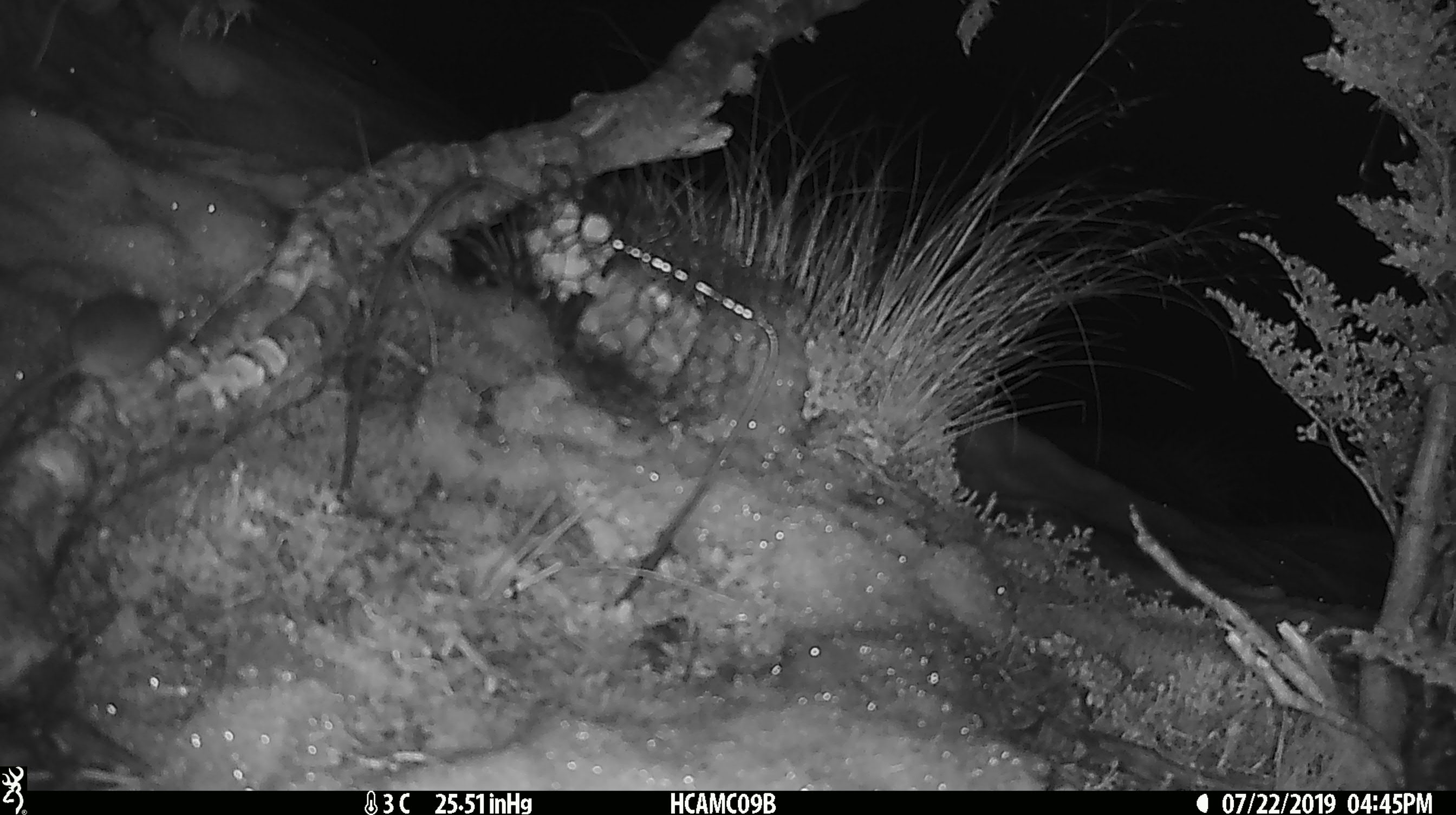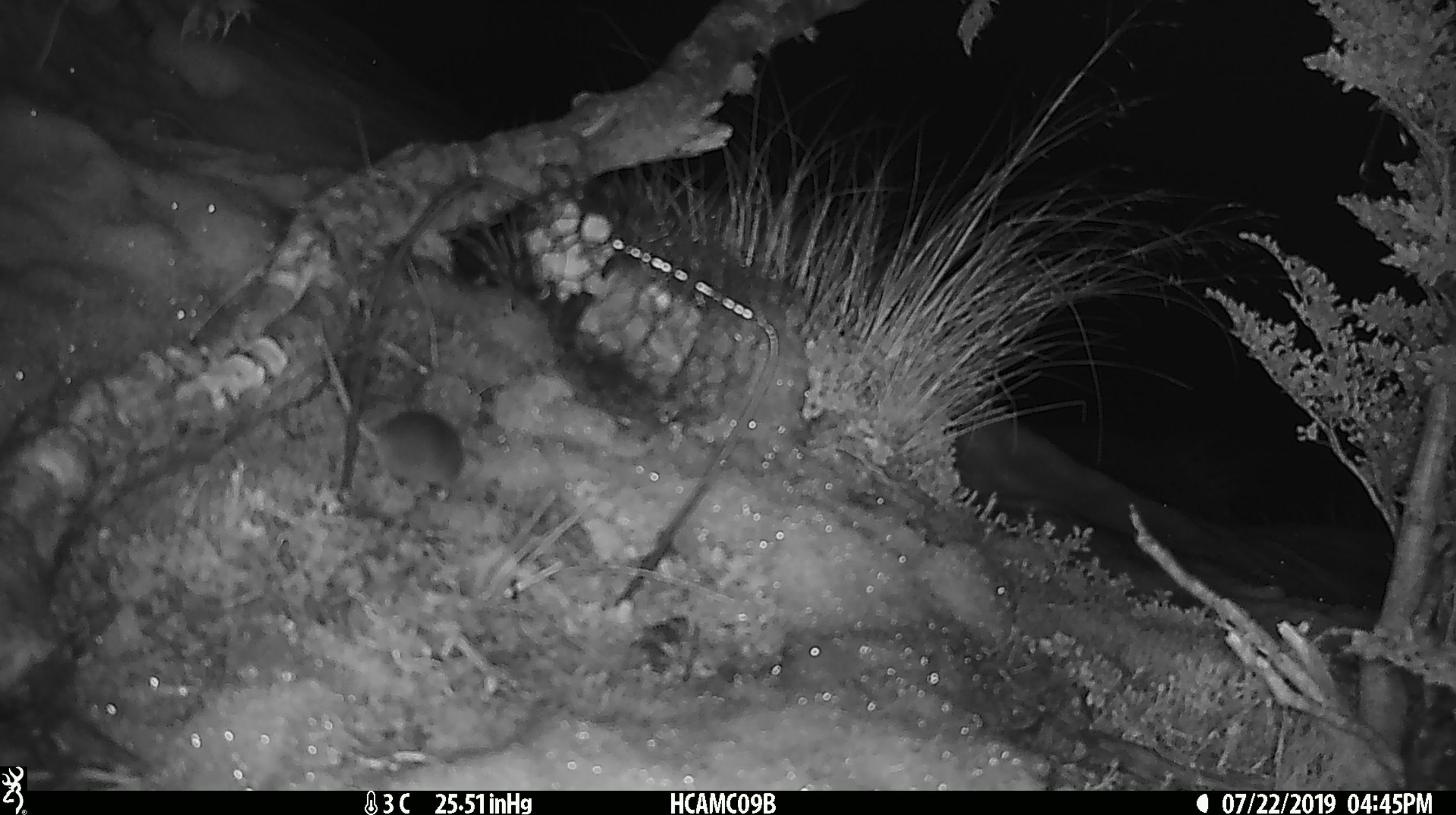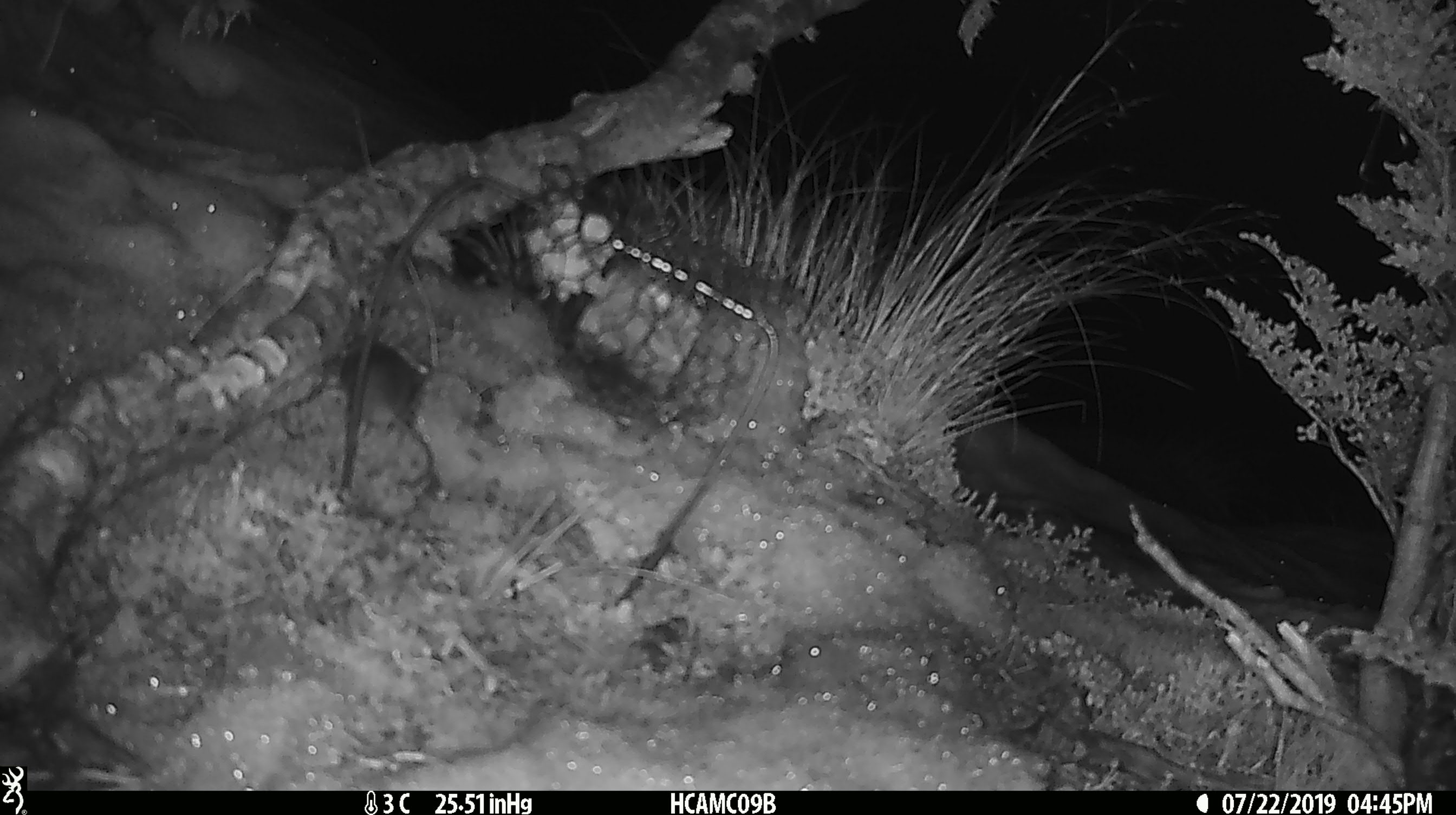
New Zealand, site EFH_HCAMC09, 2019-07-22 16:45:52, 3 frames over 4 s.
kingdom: Animalia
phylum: Chordata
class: Mammalia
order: Rodentia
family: Muridae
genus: Mus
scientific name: Mus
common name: mouse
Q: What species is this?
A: Mouse (Mus).